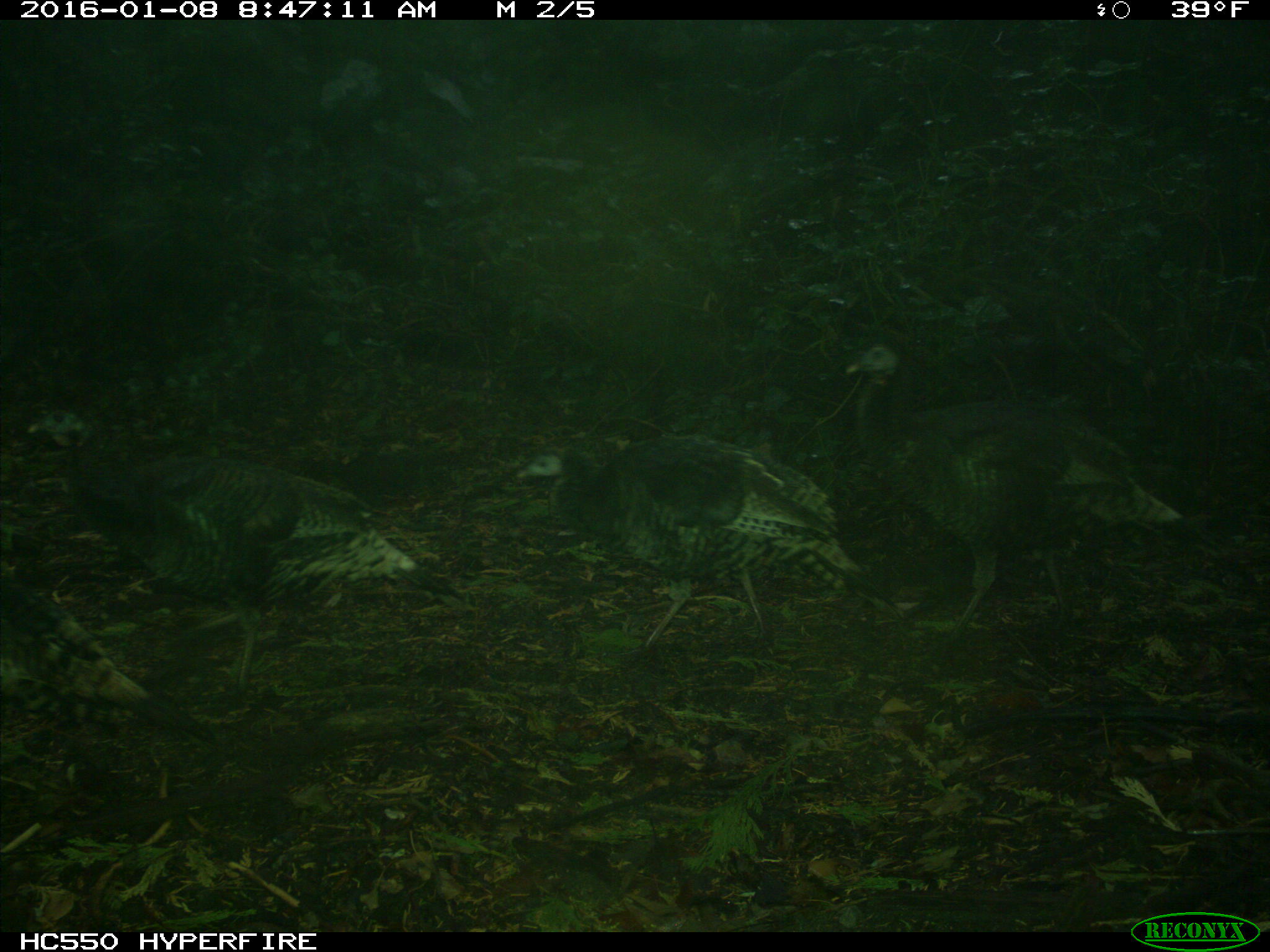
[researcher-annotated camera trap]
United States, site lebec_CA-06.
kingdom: Animalia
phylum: Chordata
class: Aves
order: Galliformes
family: Phasianidae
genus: Meleagris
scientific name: Meleagris gallopavo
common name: wild turkey